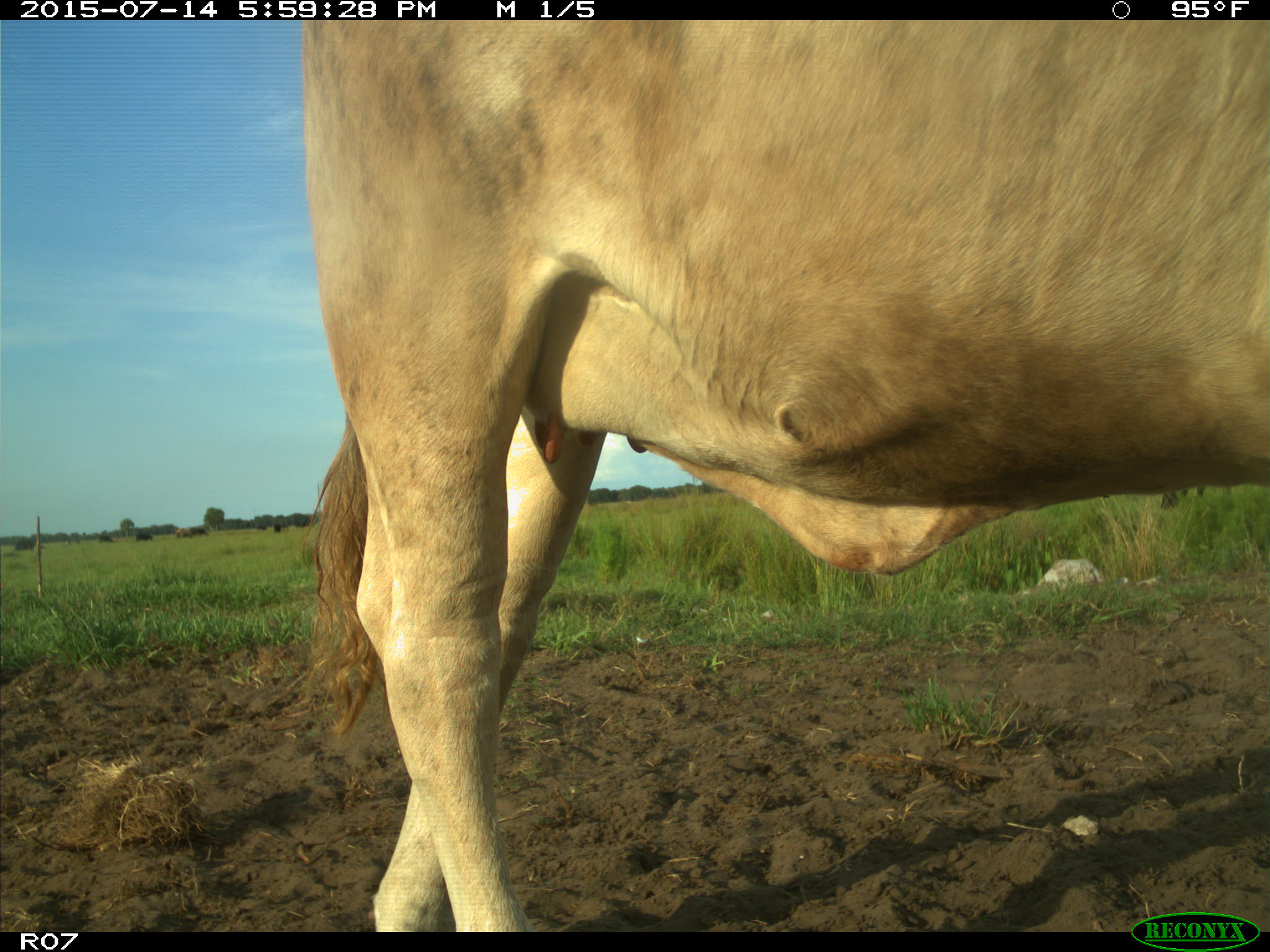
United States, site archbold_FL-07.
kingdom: Animalia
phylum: Chordata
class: Mammalia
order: Artiodactyla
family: Bovidae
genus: Bos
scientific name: Bos taurus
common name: domestic cow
Bos taurus (domestic cow).